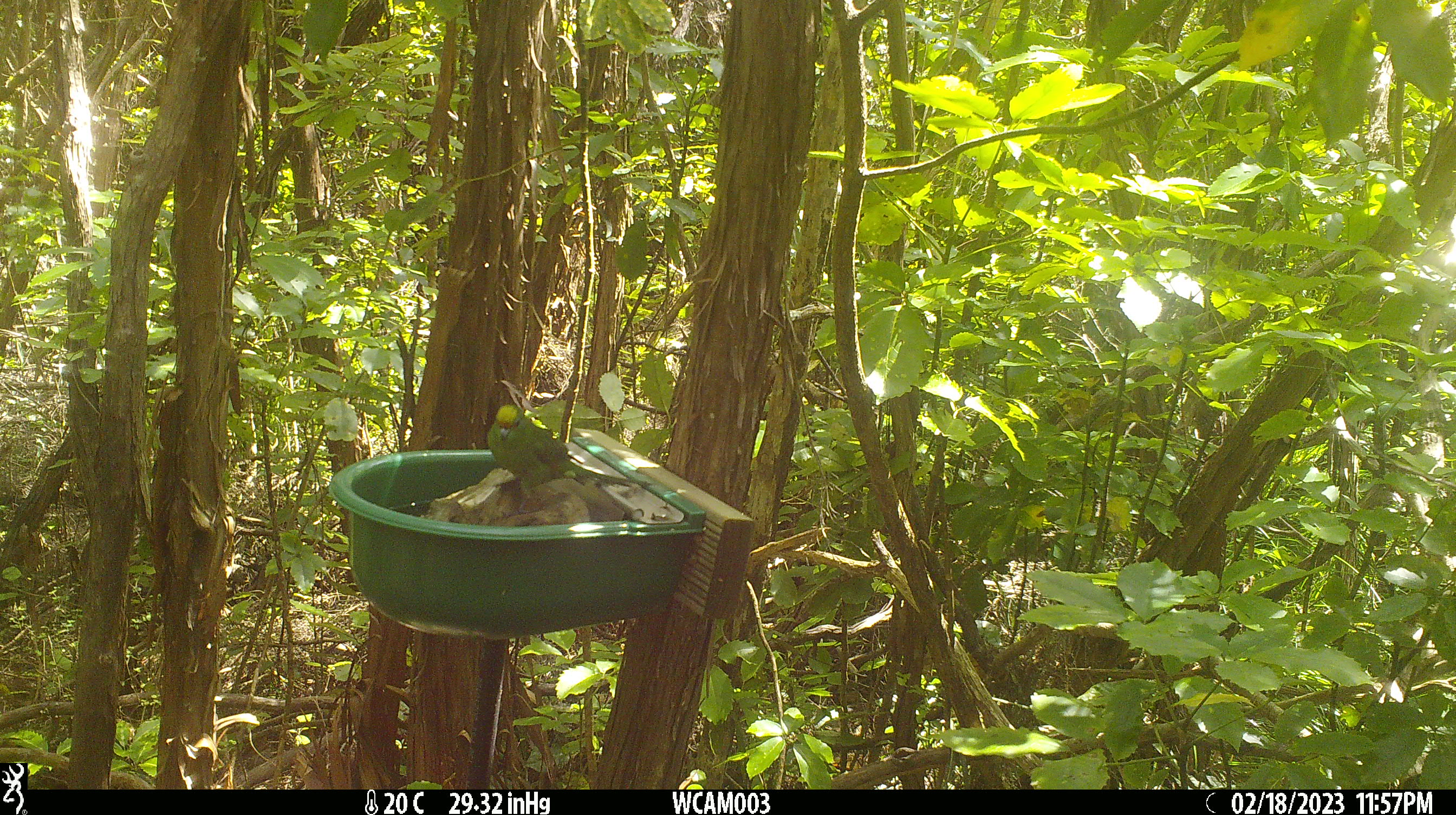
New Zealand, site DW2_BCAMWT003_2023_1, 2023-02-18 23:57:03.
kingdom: Animalia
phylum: Chordata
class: Aves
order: Psittaciformes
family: Psittaculidae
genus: Cyanoramphus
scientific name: Cyanoramphus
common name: parakeet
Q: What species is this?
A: Parakeet (Cyanoramphus).